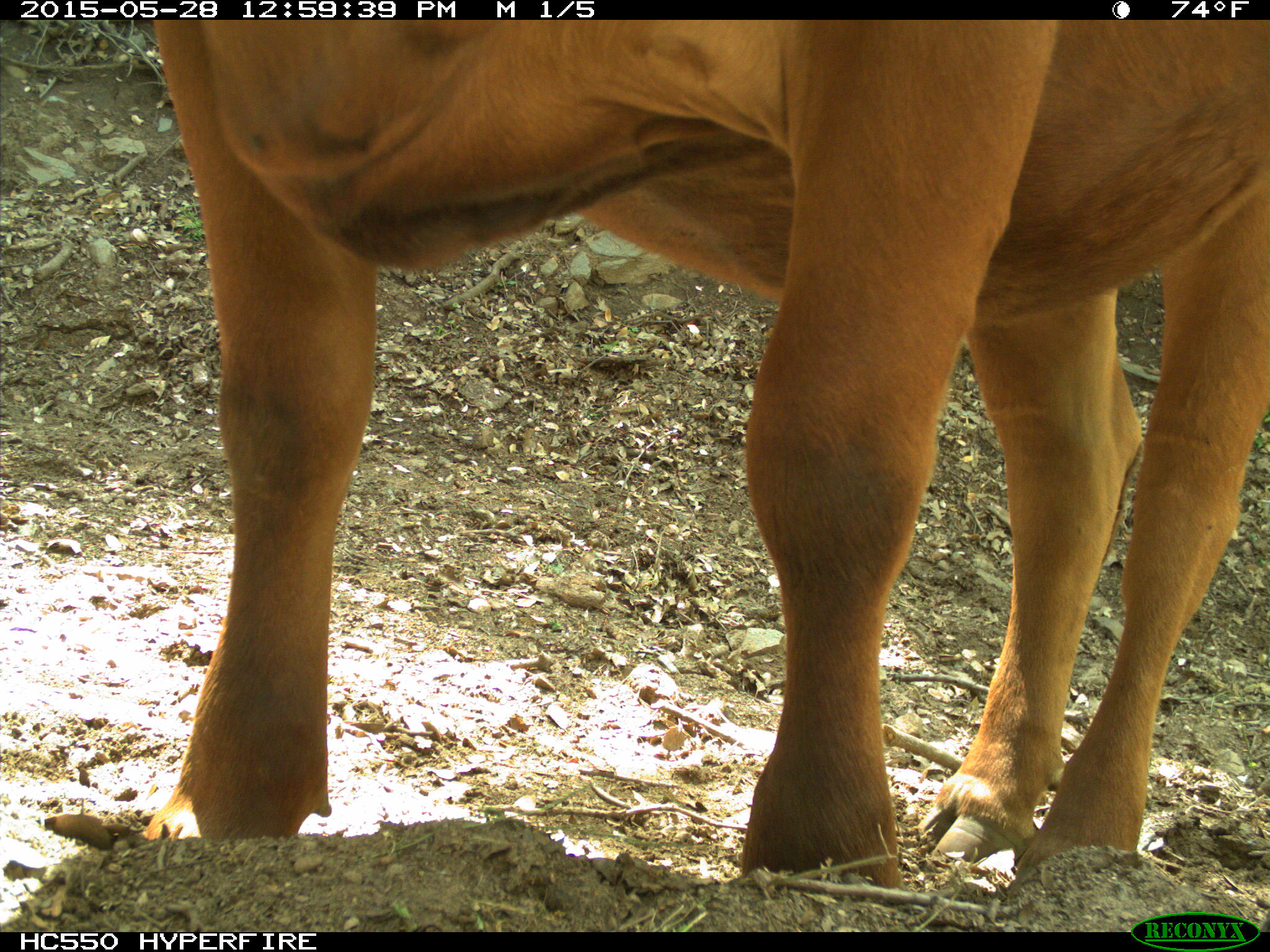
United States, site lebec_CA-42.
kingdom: Animalia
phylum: Chordata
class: Mammalia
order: Artiodactyla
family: Bovidae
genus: Bos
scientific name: Bos taurus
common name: domestic cow